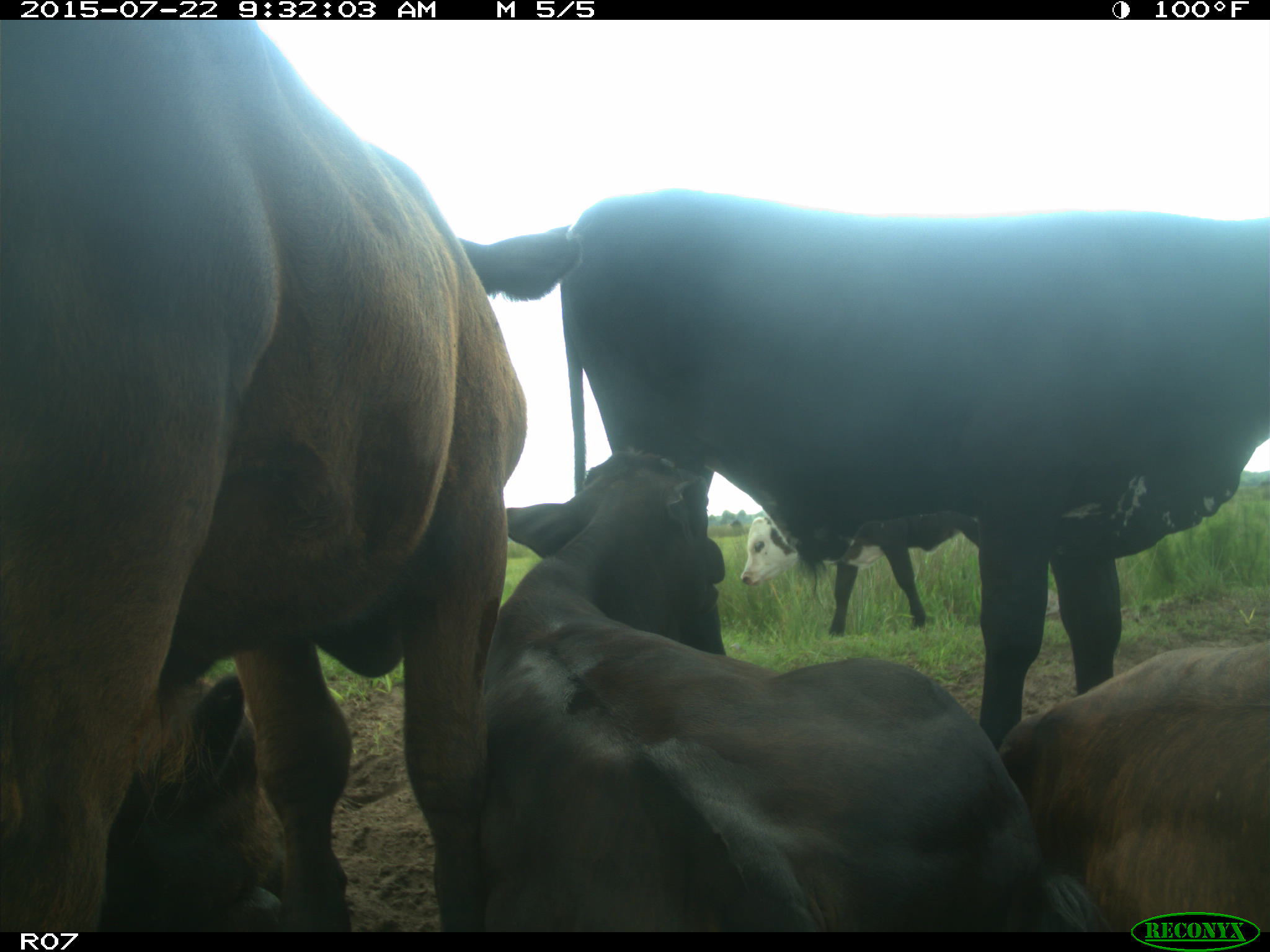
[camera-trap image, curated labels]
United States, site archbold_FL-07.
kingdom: Animalia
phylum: Chordata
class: Mammalia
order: Artiodactyla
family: Bovidae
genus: Bos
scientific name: Bos taurus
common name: domestic cow